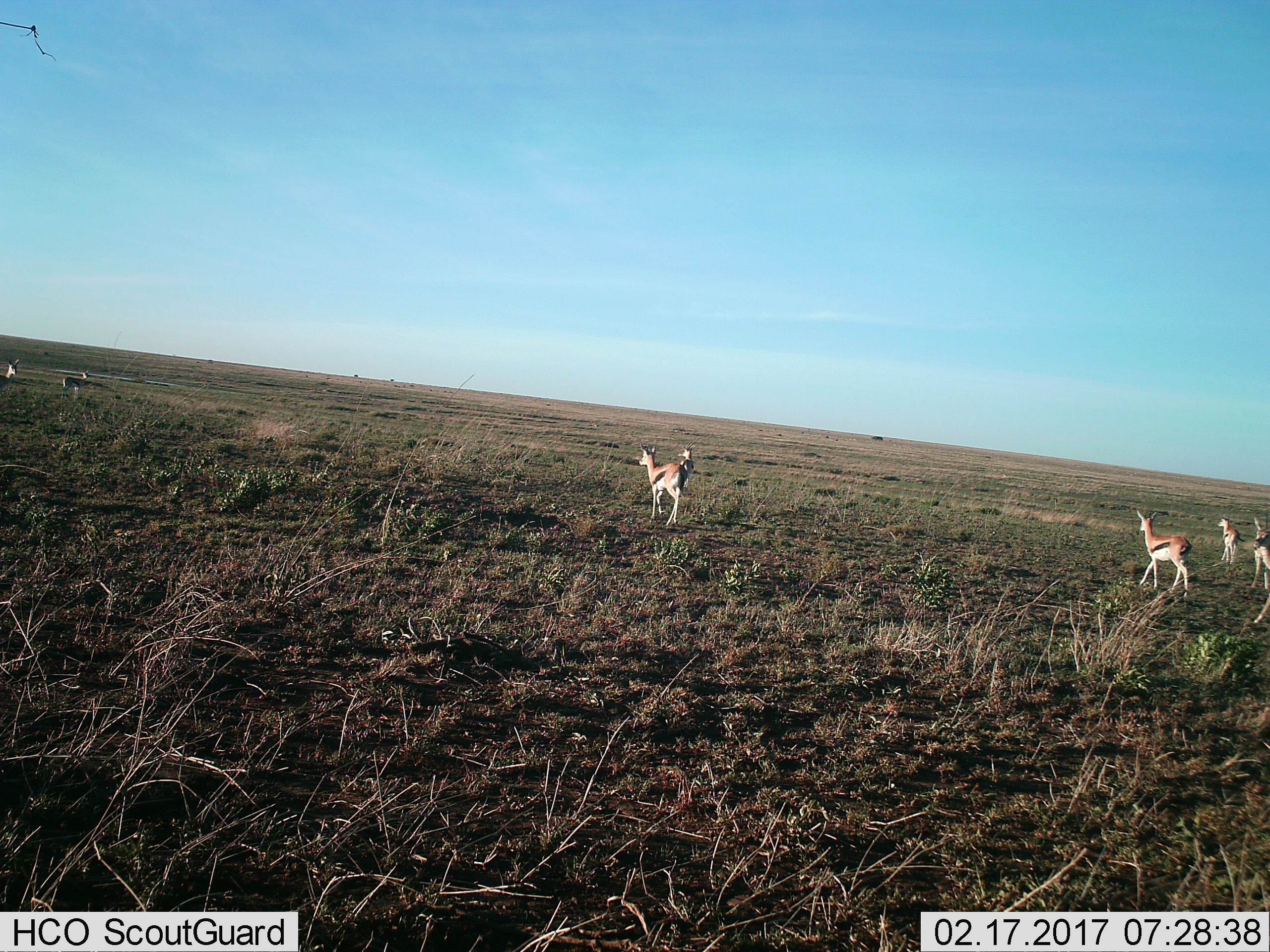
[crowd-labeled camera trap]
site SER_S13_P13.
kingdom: Animalia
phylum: Chordata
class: Mammalia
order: Artiodactyla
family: Bovidae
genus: Eudorcas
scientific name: Eudorcas thomsonii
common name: thomson's gazelle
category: gazellethomsons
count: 7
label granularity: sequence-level